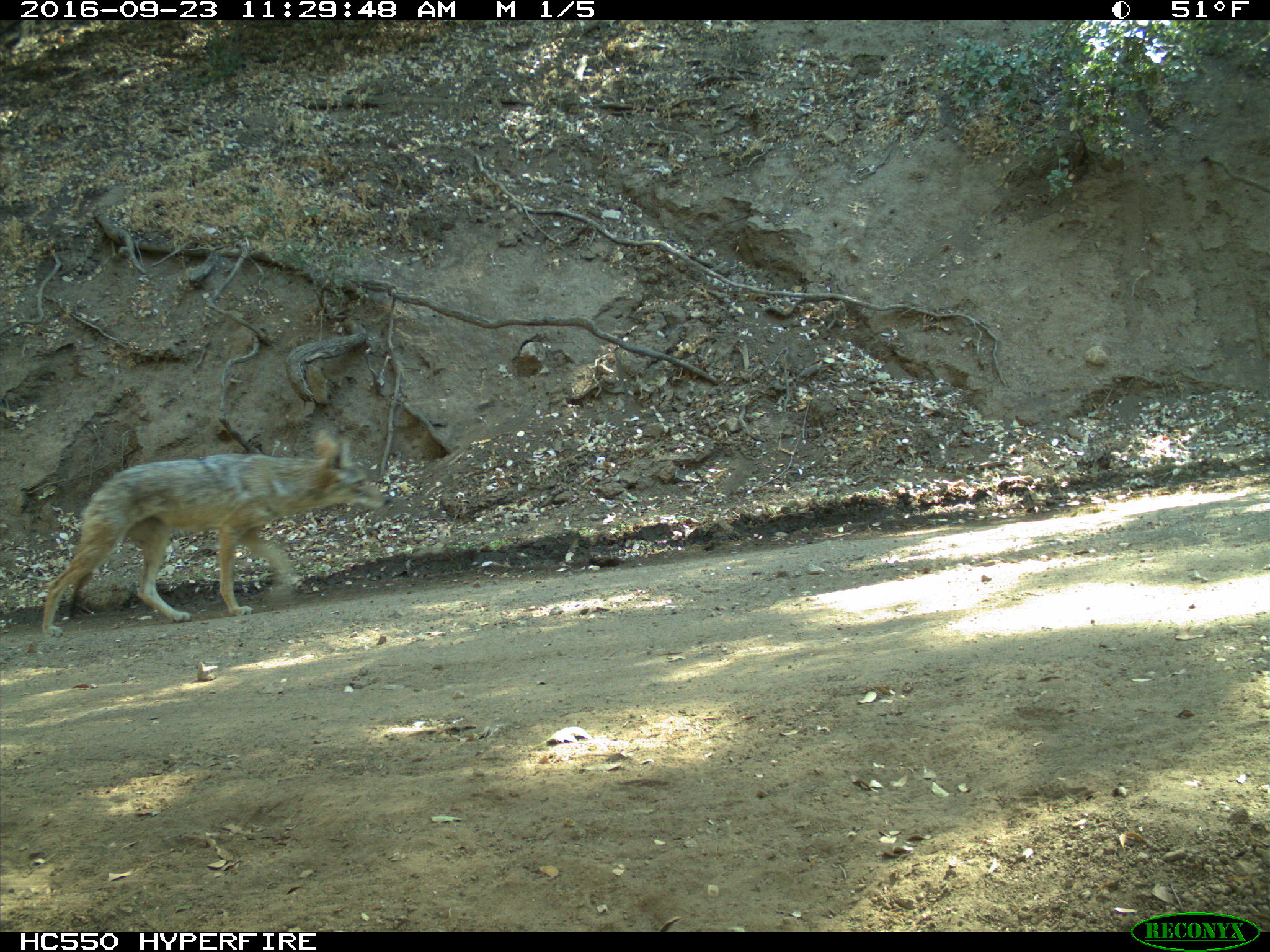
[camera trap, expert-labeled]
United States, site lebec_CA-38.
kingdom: Animalia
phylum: Chordata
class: Mammalia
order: Carnivora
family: Canidae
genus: Canis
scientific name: Canis latrans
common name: coyote